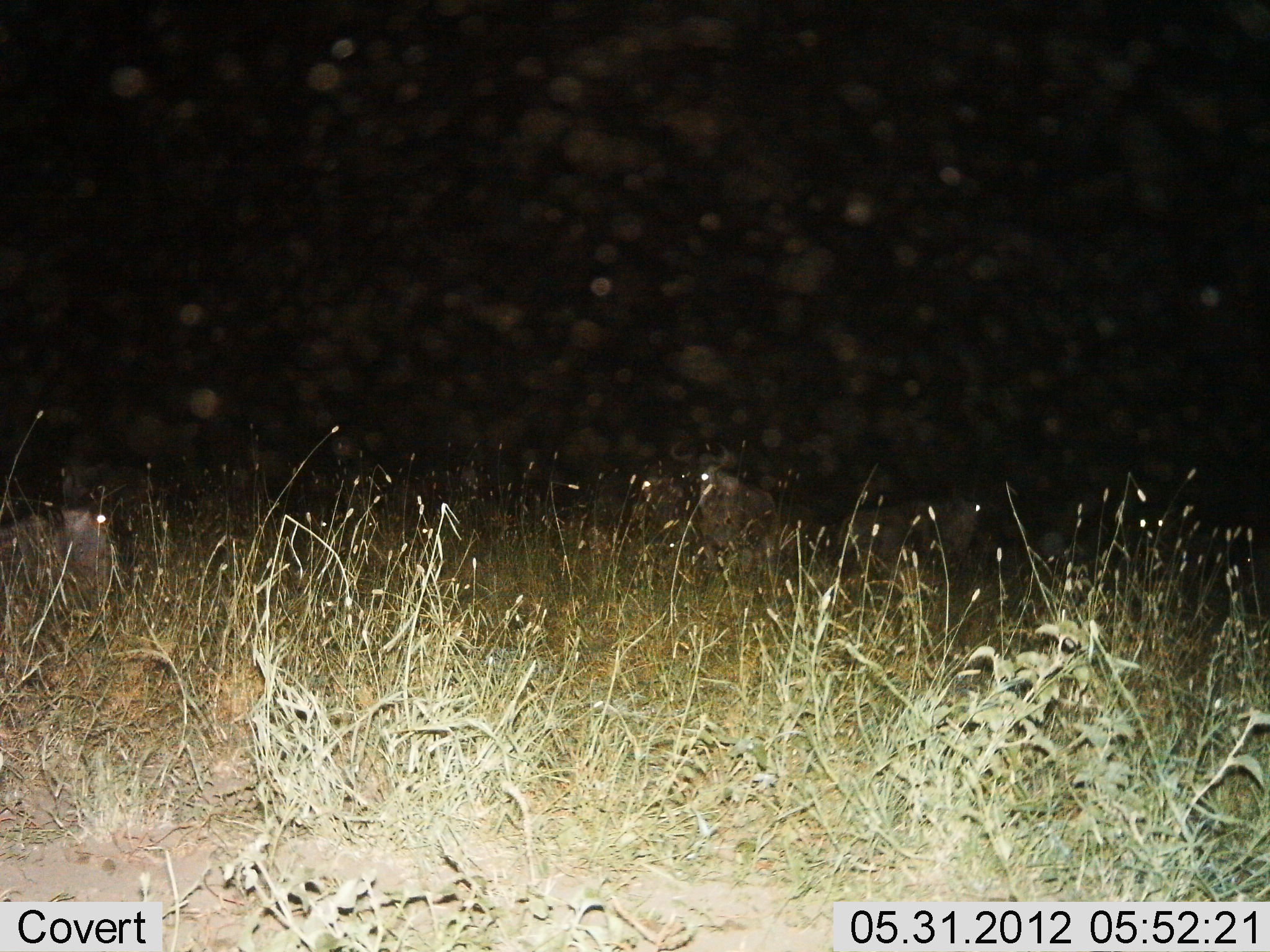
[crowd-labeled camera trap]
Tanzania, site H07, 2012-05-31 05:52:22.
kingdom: Animalia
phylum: Chordata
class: Mammalia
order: Artiodactyla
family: Bovidae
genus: Connochaetes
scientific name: Connochaetes taurinus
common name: blue wildebeest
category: wildebeest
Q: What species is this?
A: Wildebeest (blue wildebeest) (Connochaetes taurinus).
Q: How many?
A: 3.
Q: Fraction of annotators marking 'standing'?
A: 70%.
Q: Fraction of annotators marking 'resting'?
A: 50%.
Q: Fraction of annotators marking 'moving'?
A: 10%.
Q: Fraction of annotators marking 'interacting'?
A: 0%.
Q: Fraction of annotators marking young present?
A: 0%.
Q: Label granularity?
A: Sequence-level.